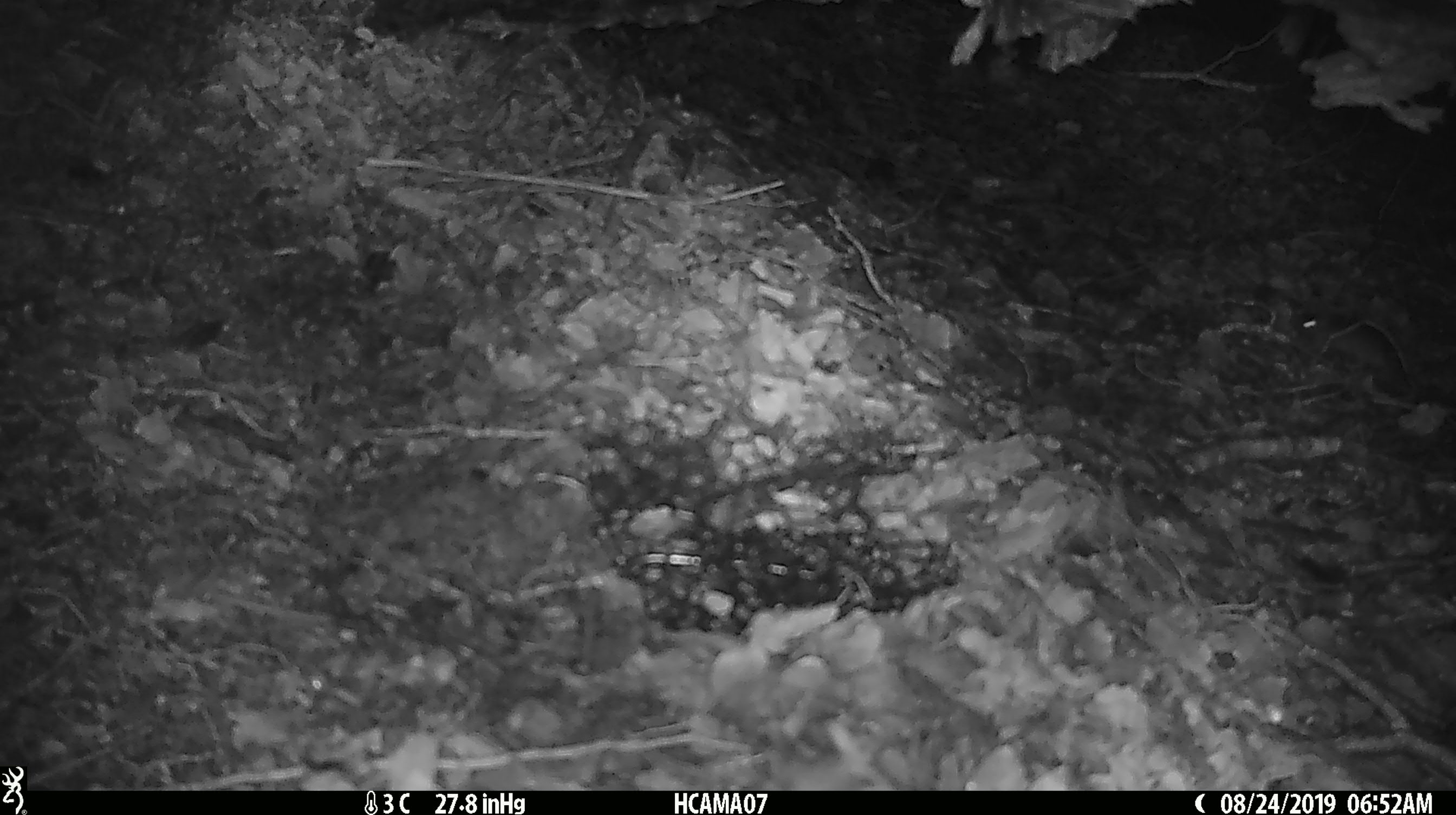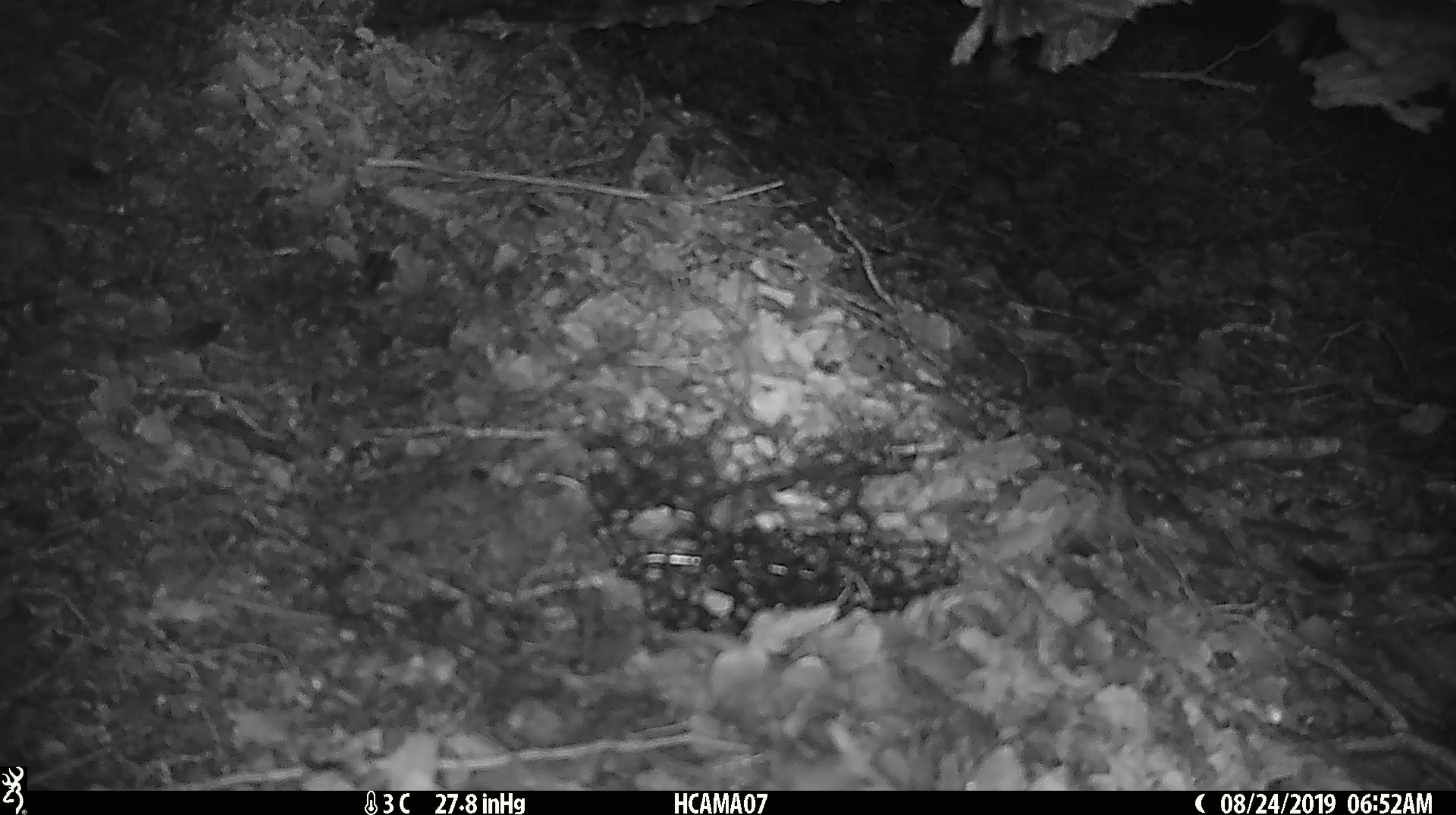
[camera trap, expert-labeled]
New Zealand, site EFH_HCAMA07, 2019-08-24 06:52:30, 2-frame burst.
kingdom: Animalia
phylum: Chordata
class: Mammalia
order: Rodentia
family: Muridae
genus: Mus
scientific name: Mus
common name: mouse